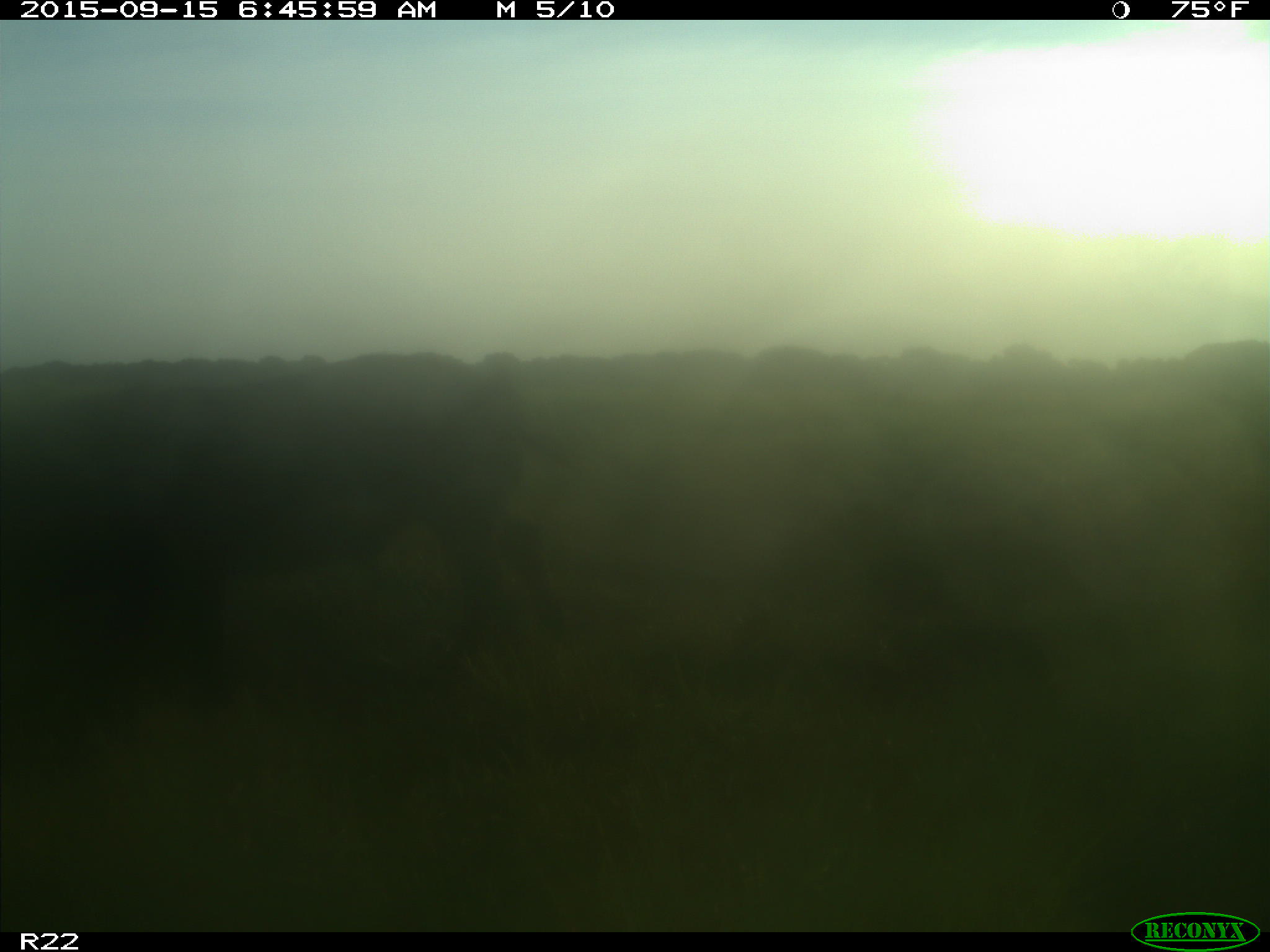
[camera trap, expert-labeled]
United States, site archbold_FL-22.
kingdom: Animalia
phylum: Chordata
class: Mammalia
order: Artiodactyla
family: Suidae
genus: Sus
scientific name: Sus scrofa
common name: wild boar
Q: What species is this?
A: Sus scrofa (wild boar).